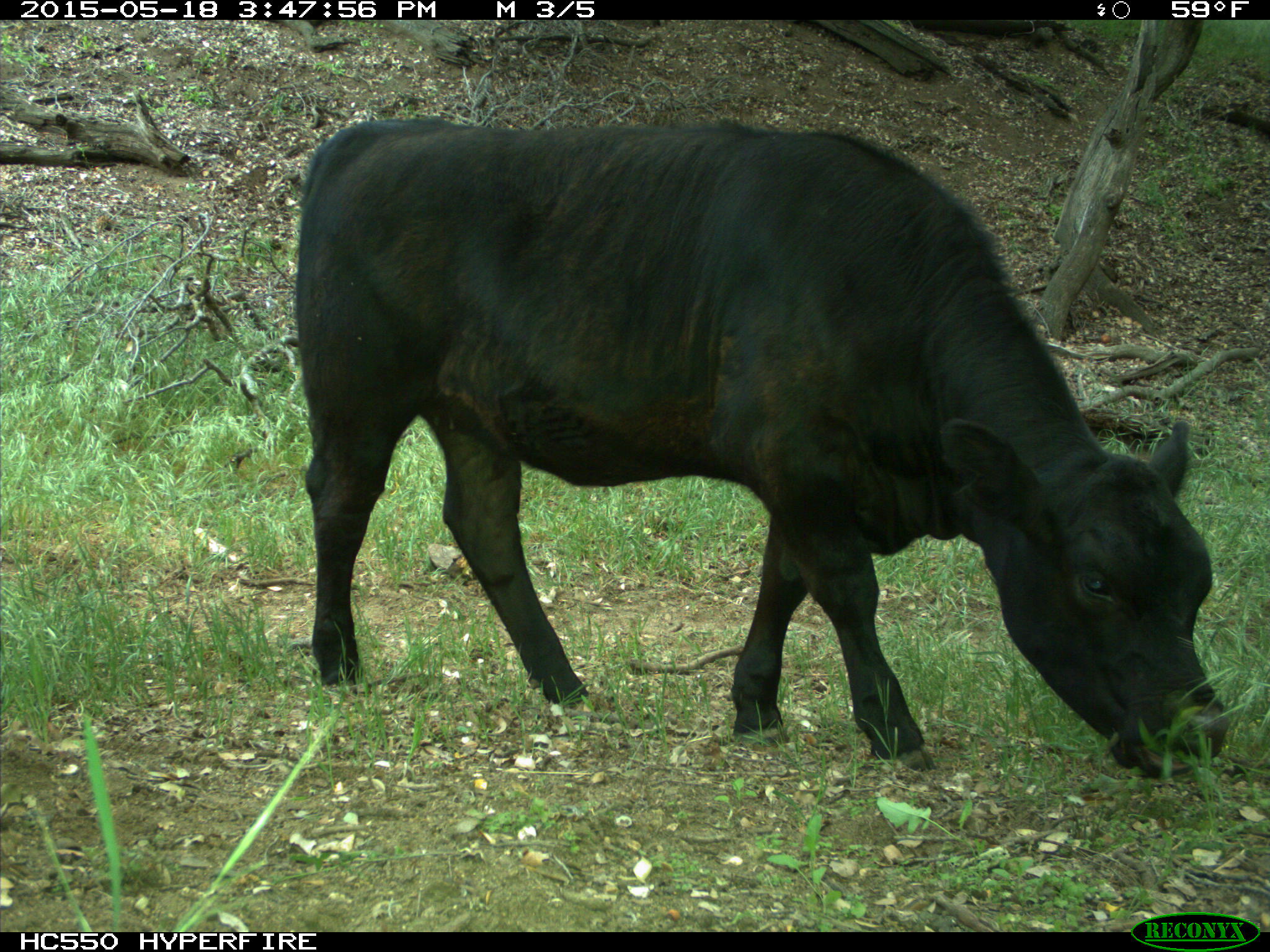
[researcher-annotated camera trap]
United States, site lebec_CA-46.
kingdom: Animalia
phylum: Chordata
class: Mammalia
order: Artiodactyla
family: Bovidae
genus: Bos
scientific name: Bos taurus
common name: domestic cow